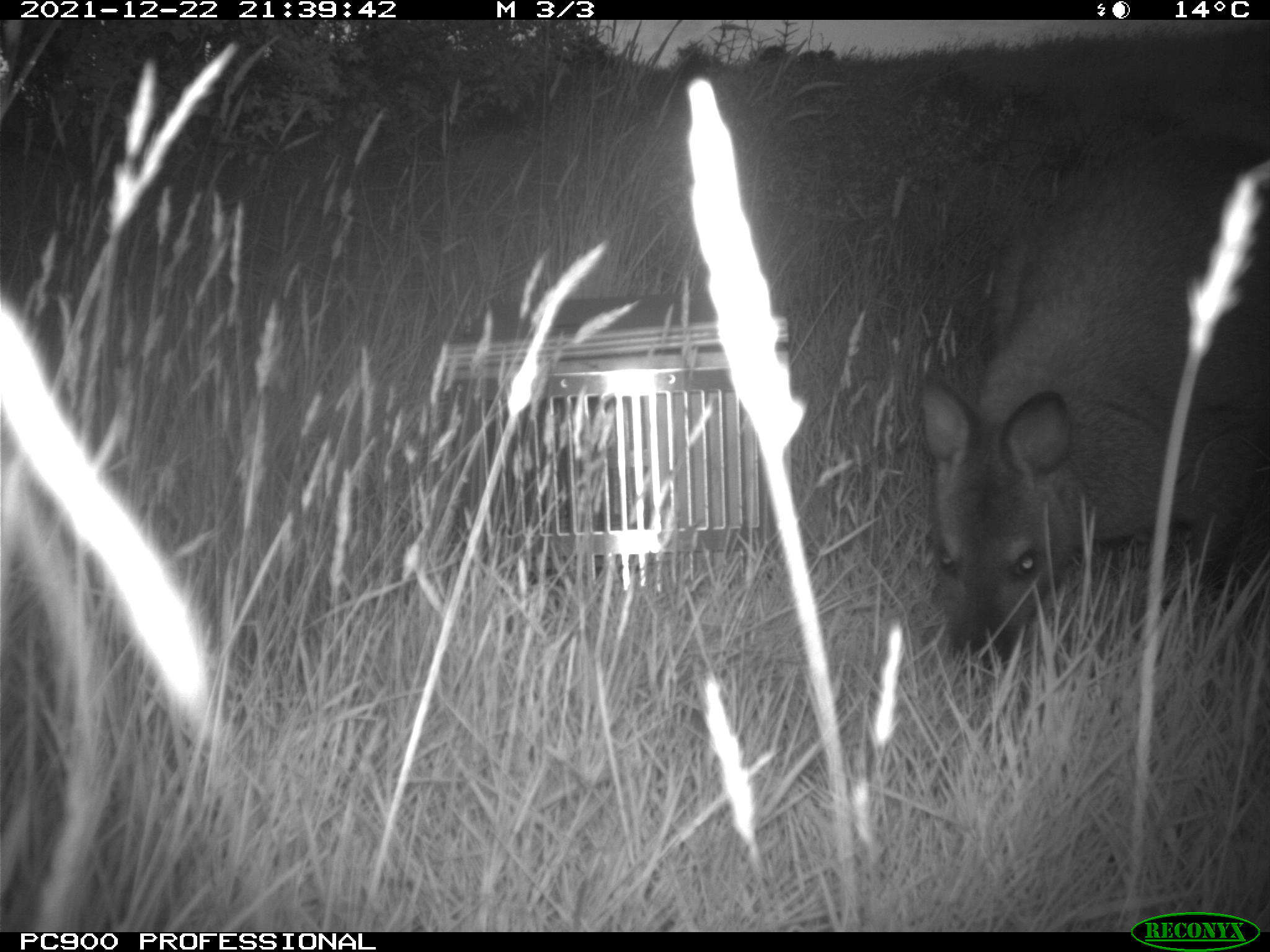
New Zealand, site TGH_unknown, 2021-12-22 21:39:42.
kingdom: Animalia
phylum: Chordata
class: Mammalia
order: Diprotodontia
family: Macropodidae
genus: Notamacropus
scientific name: Notamacropus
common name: wallaby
Wallaby (Notamacropus).